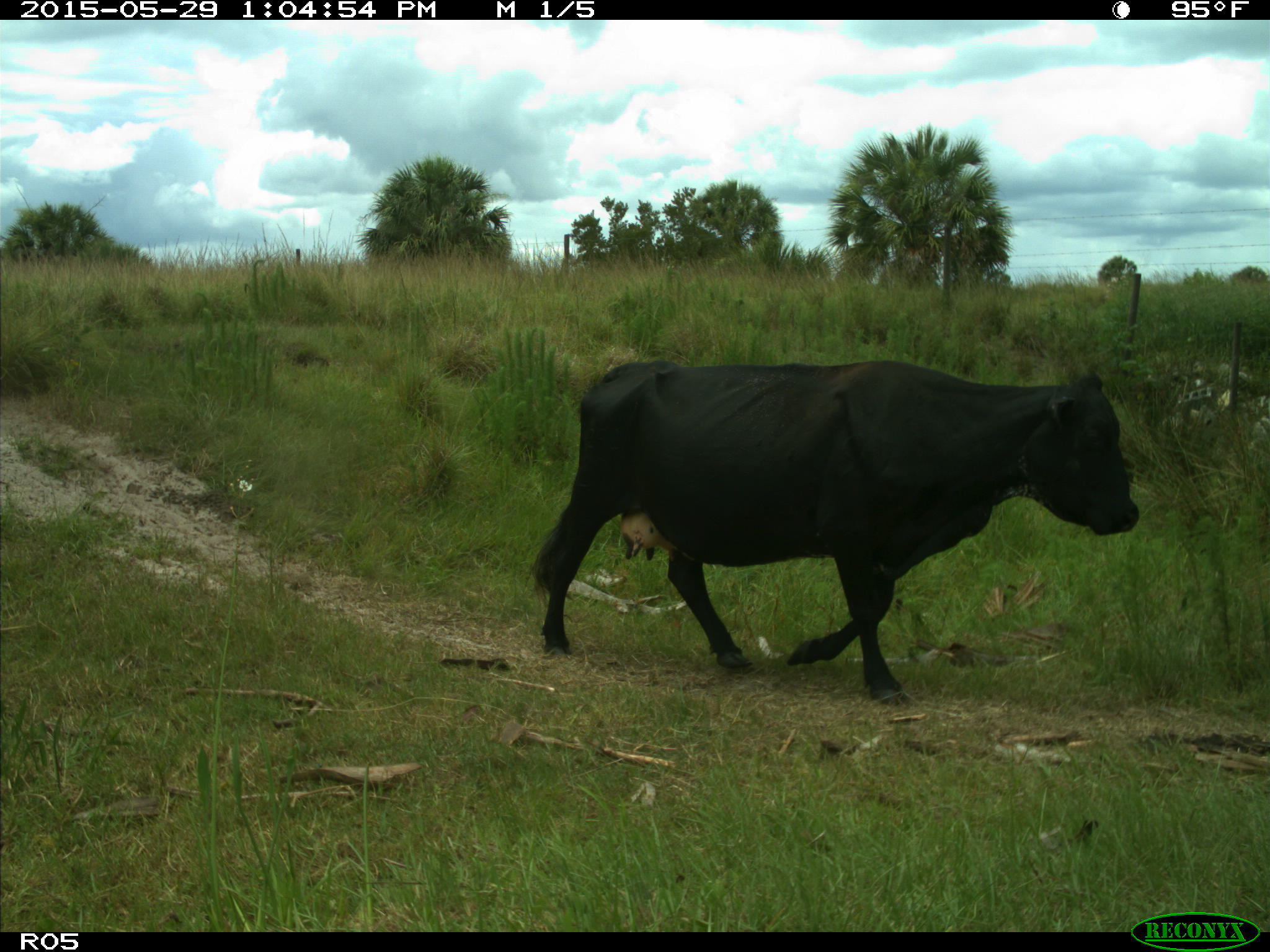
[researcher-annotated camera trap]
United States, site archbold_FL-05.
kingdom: Animalia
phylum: Chordata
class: Mammalia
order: Artiodactyla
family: Bovidae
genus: Bos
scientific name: Bos taurus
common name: domestic cow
Bos taurus (domestic cow).